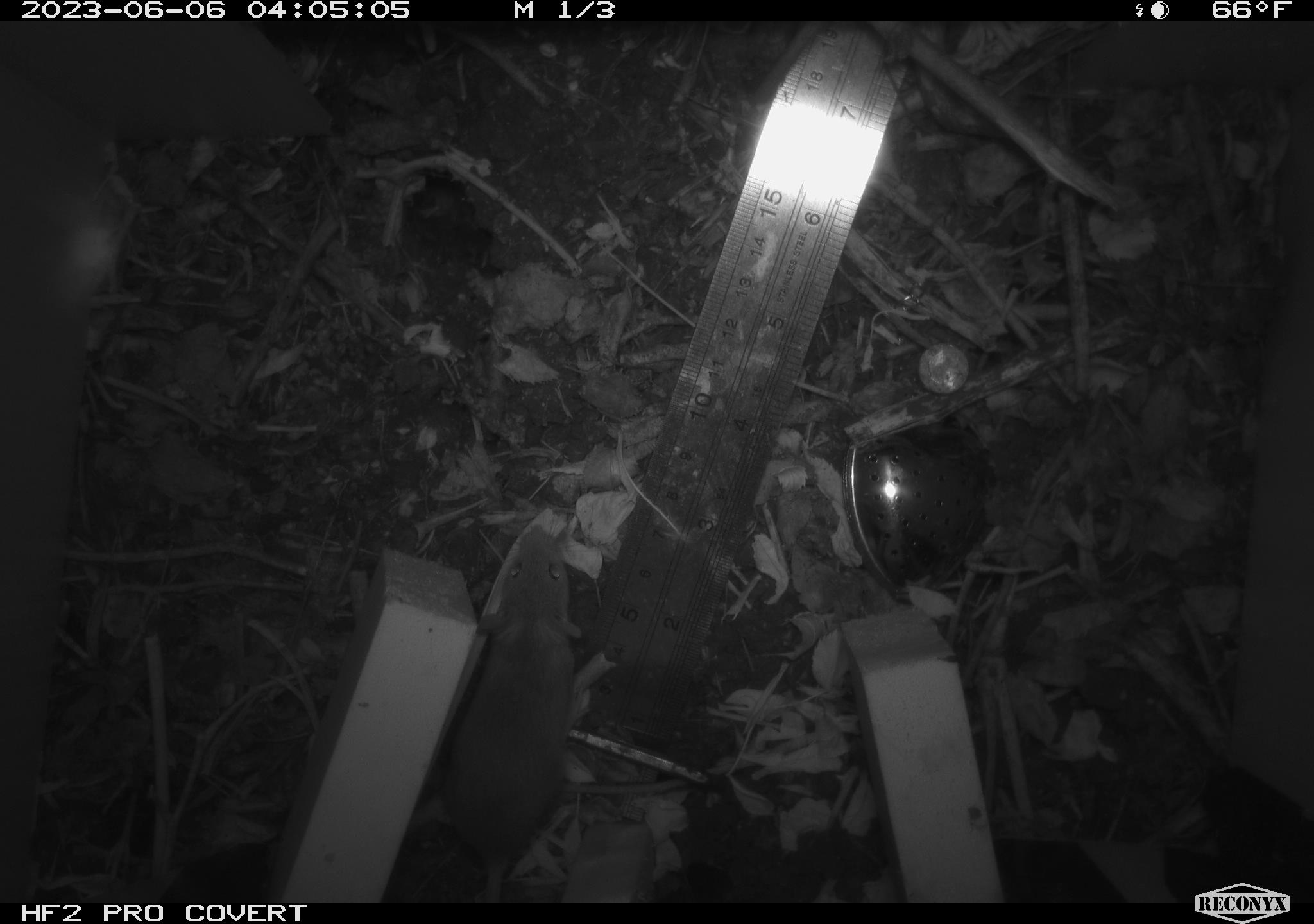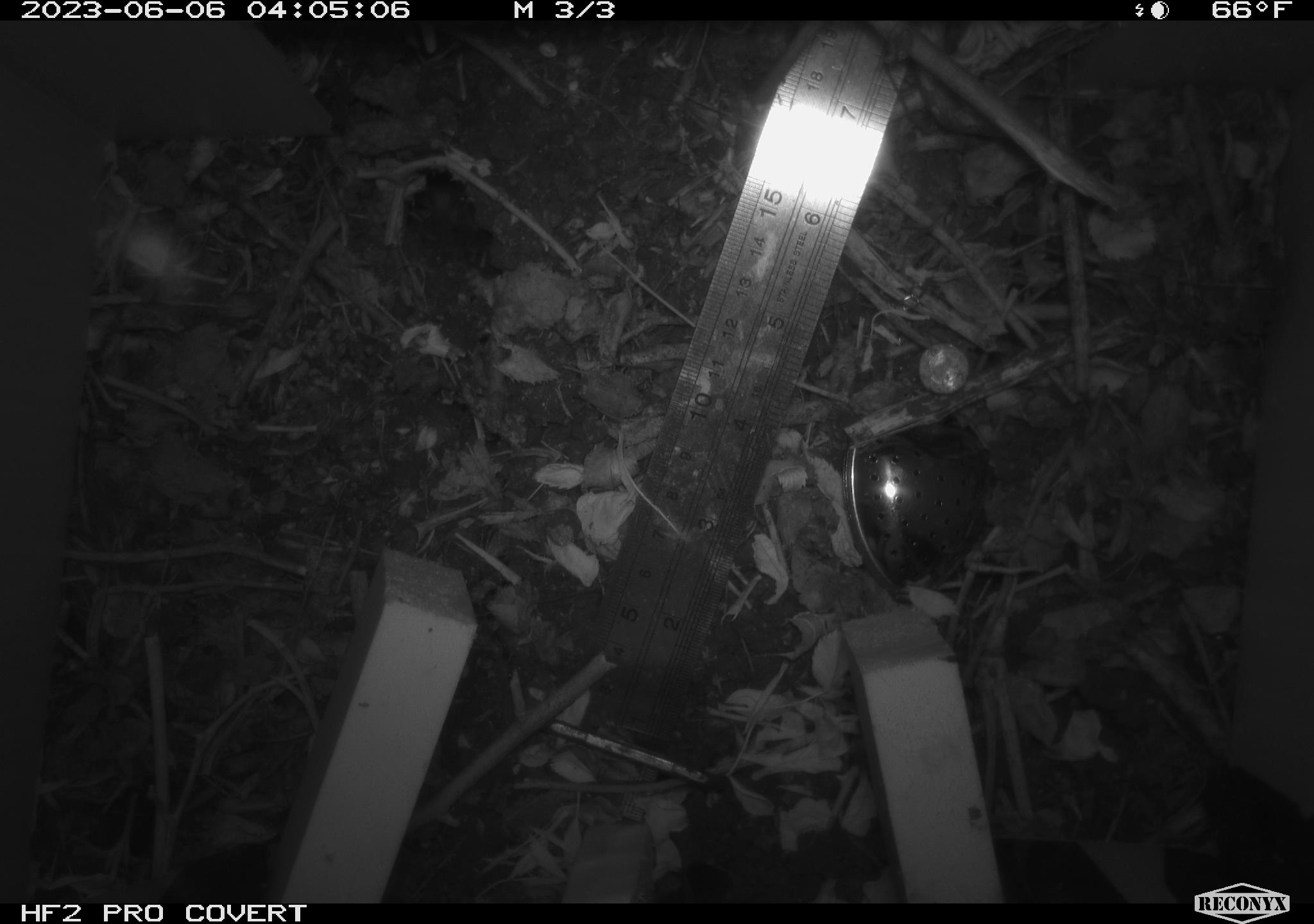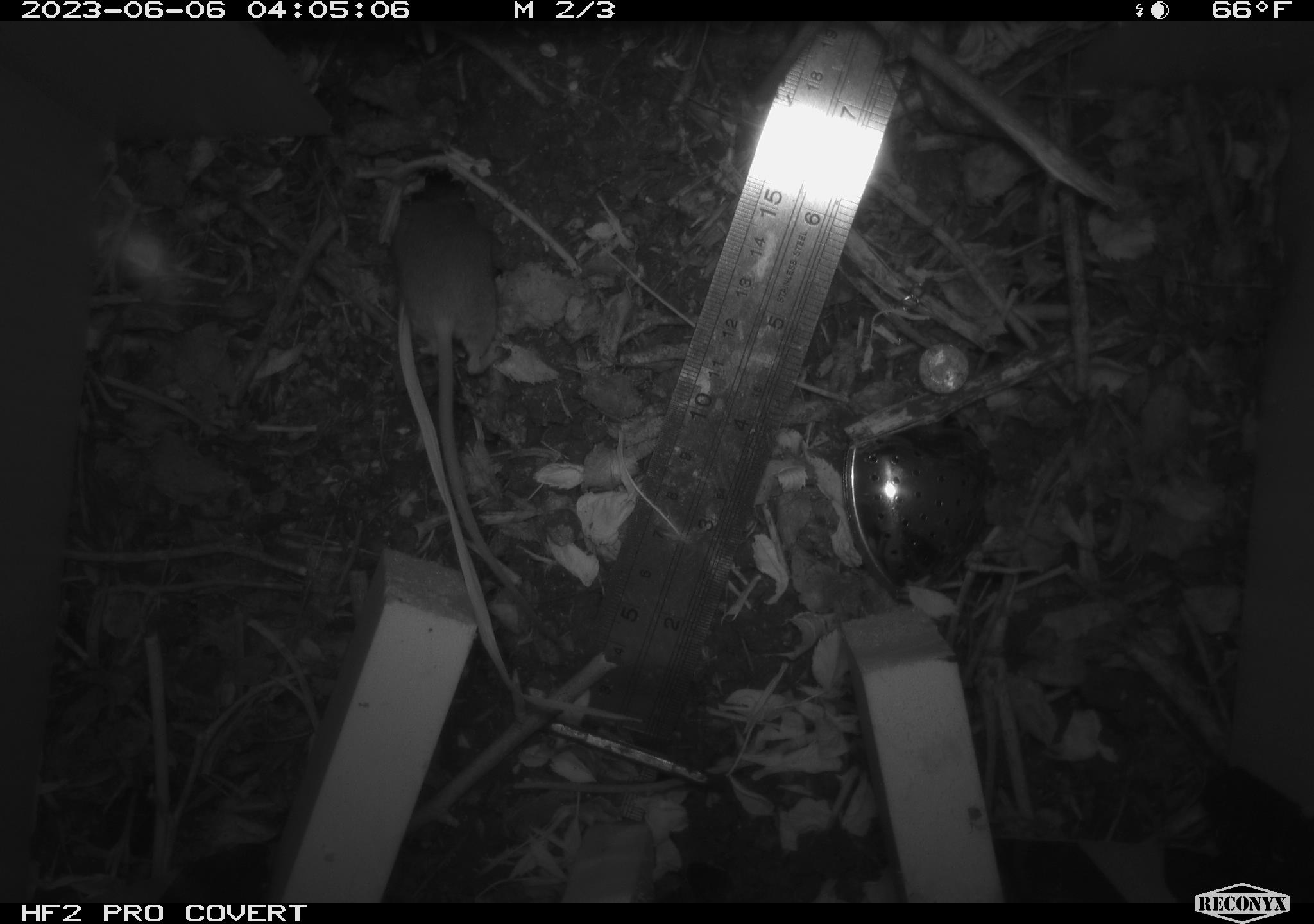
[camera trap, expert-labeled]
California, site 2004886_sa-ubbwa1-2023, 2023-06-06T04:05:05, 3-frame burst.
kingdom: Animalia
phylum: Chordata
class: Mammalia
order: Rodentia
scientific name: Rodentia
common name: rodent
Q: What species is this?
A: Rodent (Rodentia).